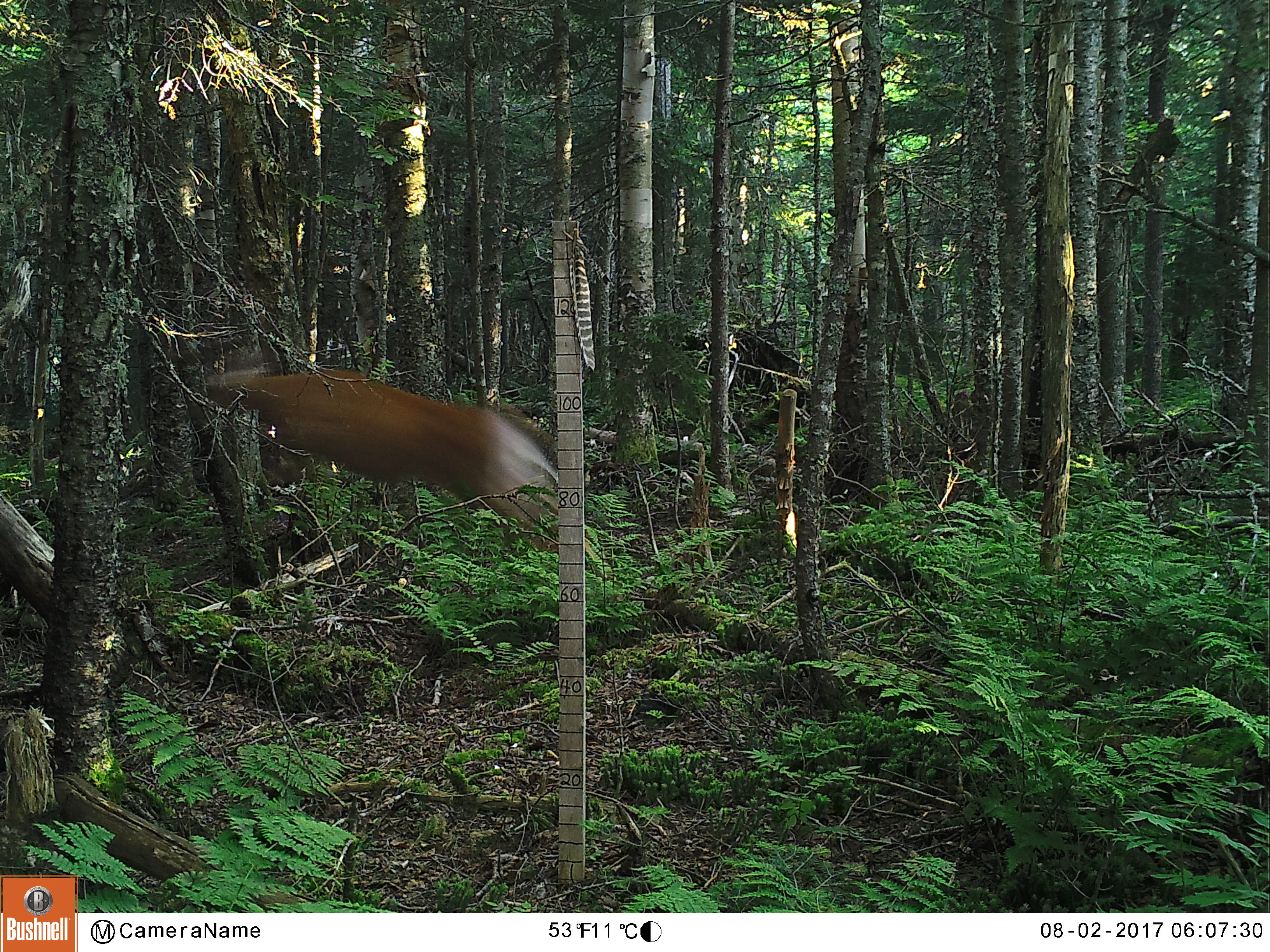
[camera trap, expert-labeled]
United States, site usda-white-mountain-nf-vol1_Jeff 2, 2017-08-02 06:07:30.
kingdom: Animalia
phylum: Chordata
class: Mammalia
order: Artiodactyla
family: Cervidae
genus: Odocoileus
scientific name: Odocoileus virginianus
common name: white-tailed deer